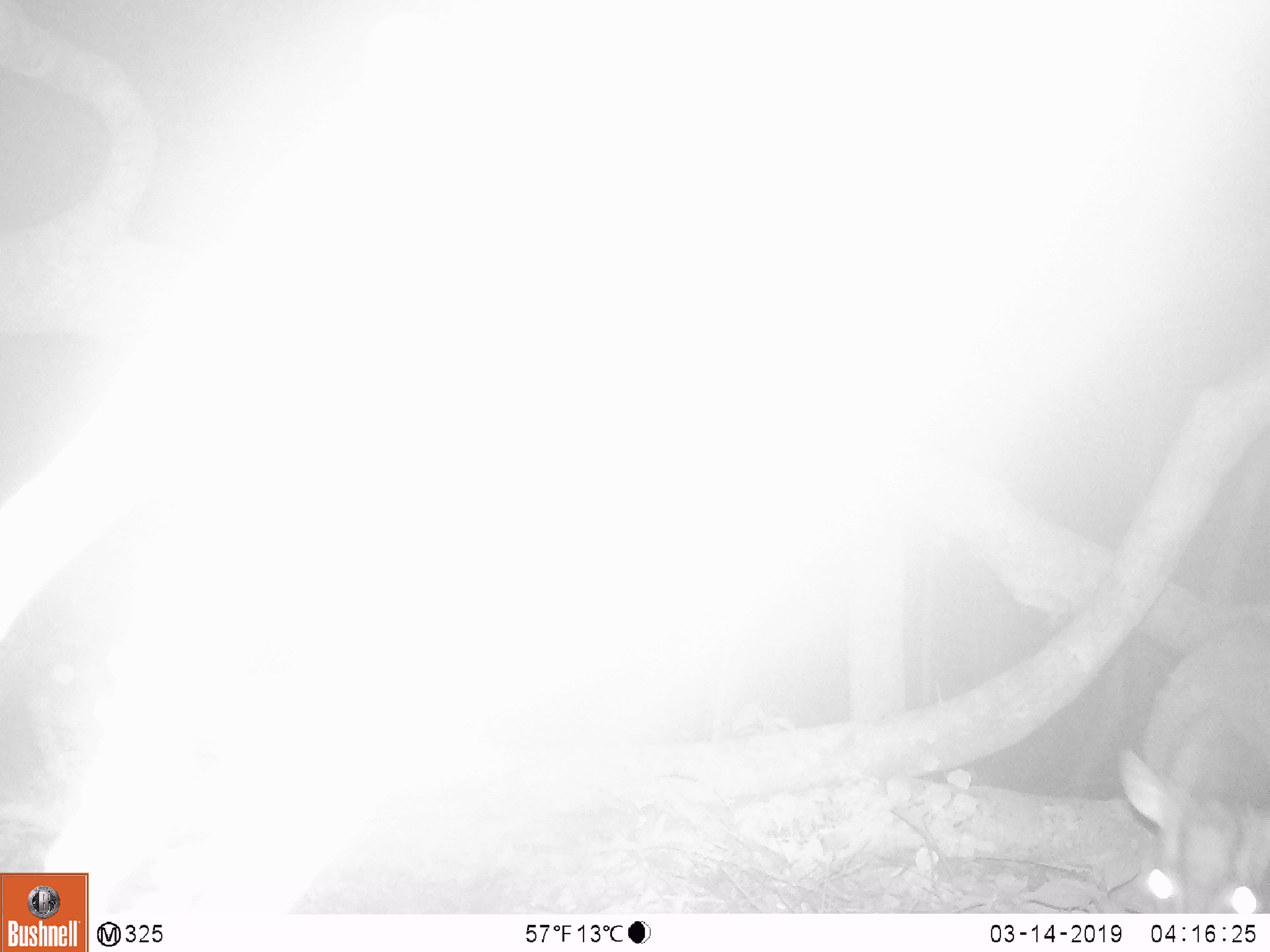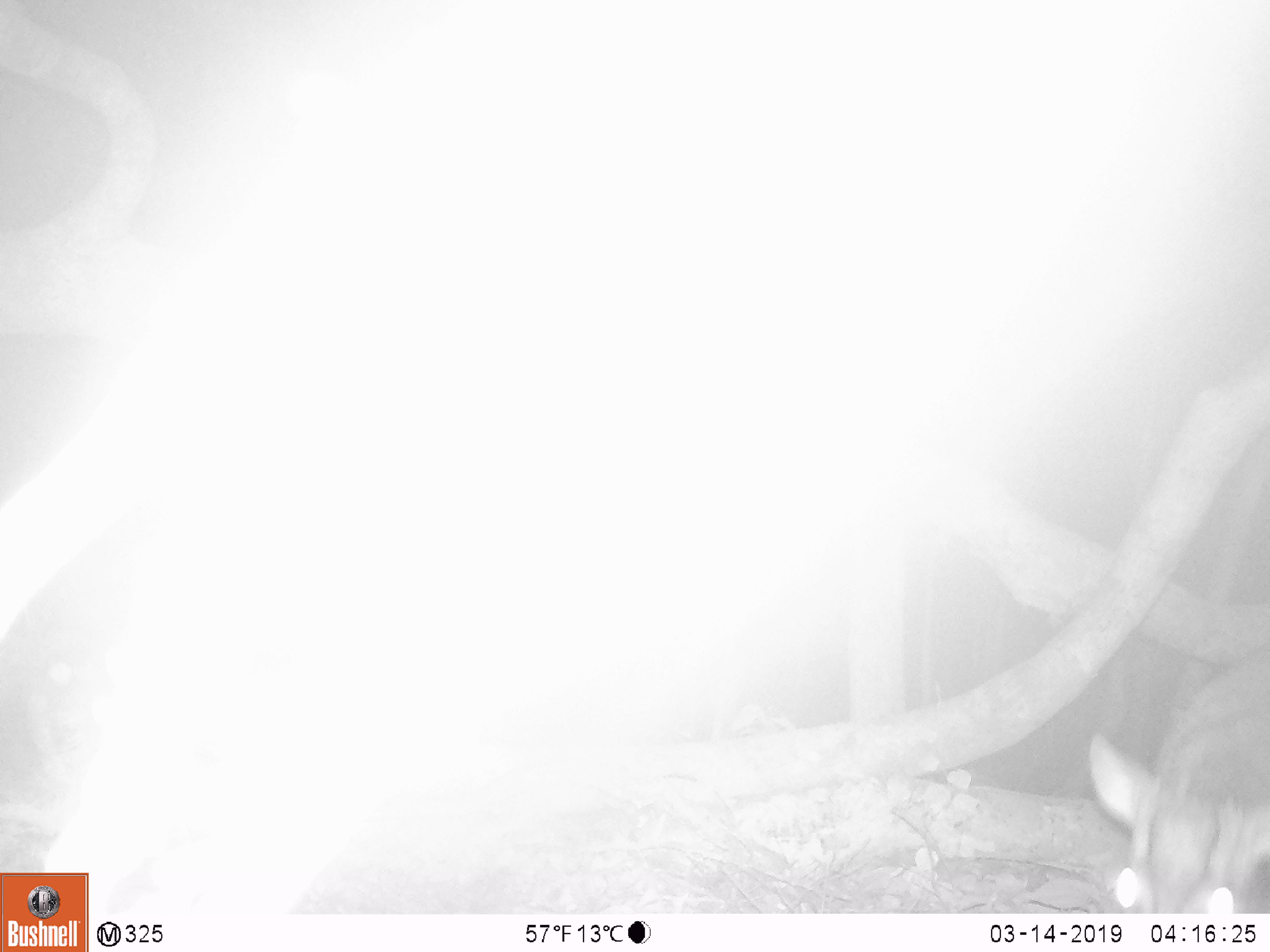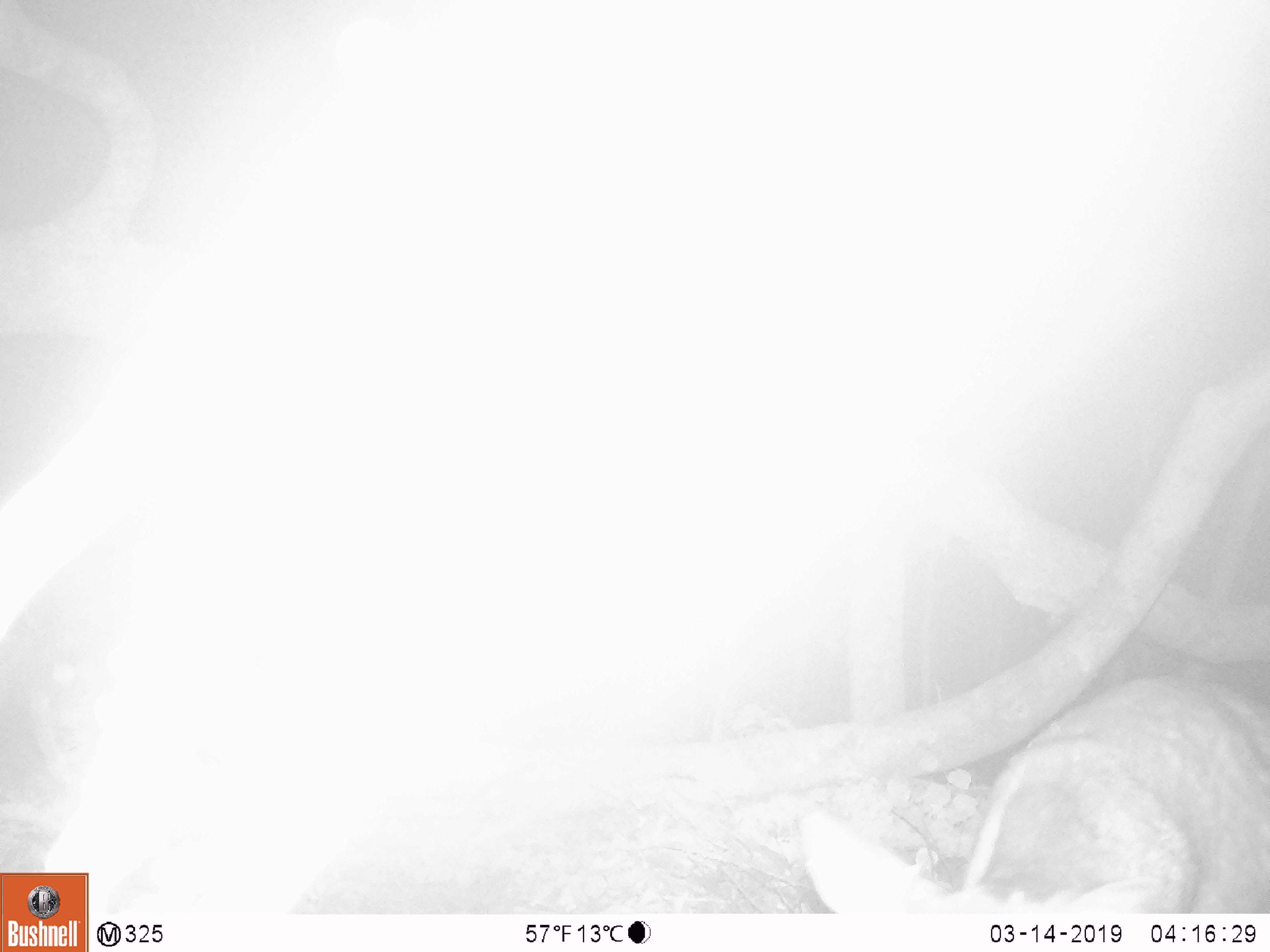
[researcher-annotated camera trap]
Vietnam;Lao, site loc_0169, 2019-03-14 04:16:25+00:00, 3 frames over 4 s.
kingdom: Animalia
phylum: Chordata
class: Mammalia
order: Artiodactyla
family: Cervidae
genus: Muntiacus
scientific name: Muntiacus rooseveltorum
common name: roosevelt's muntjac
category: roosevelts muntjac group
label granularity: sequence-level